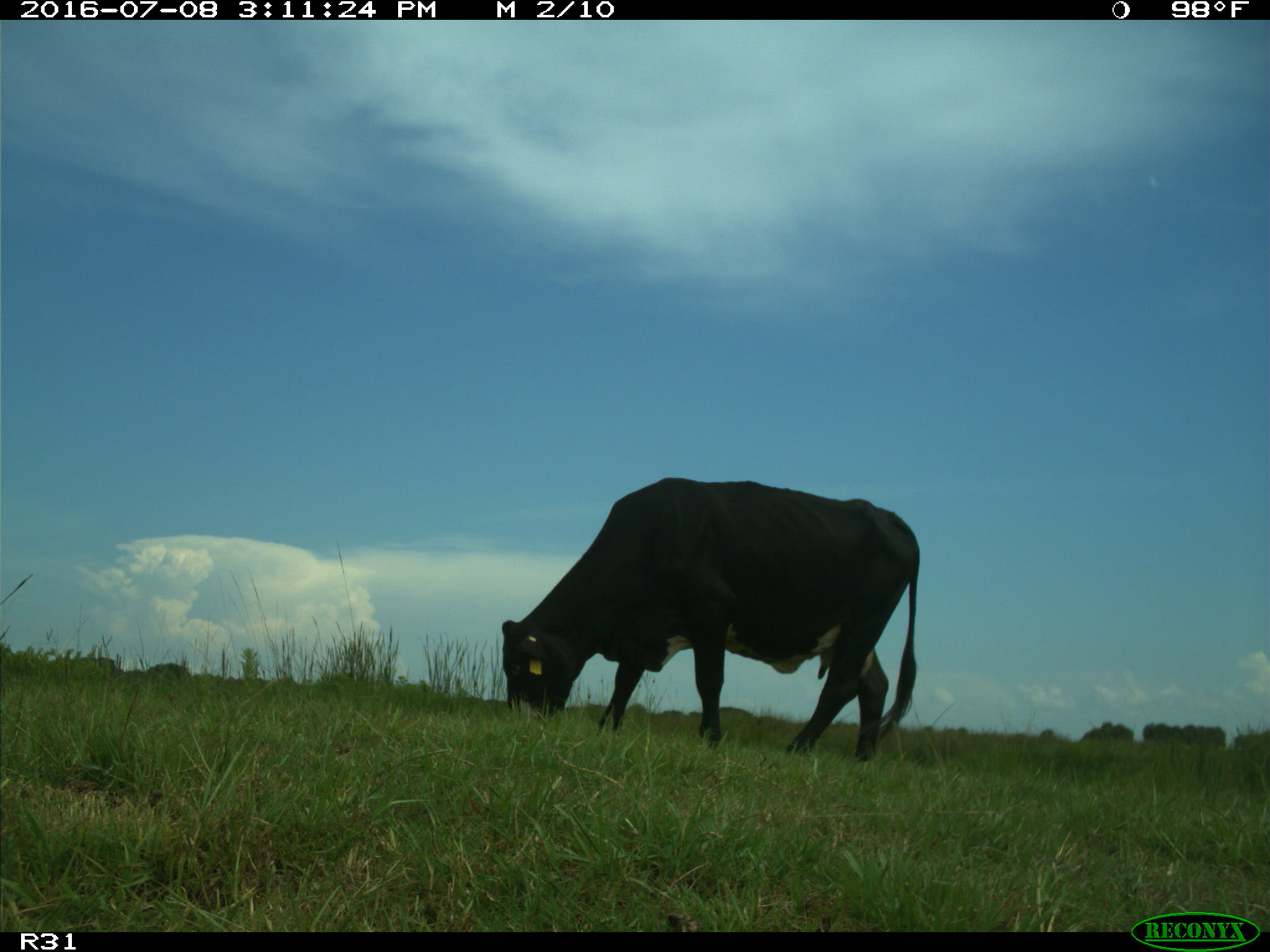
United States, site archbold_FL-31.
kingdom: Animalia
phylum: Chordata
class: Mammalia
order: Artiodactyla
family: Bovidae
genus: Bos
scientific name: Bos taurus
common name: domestic cow